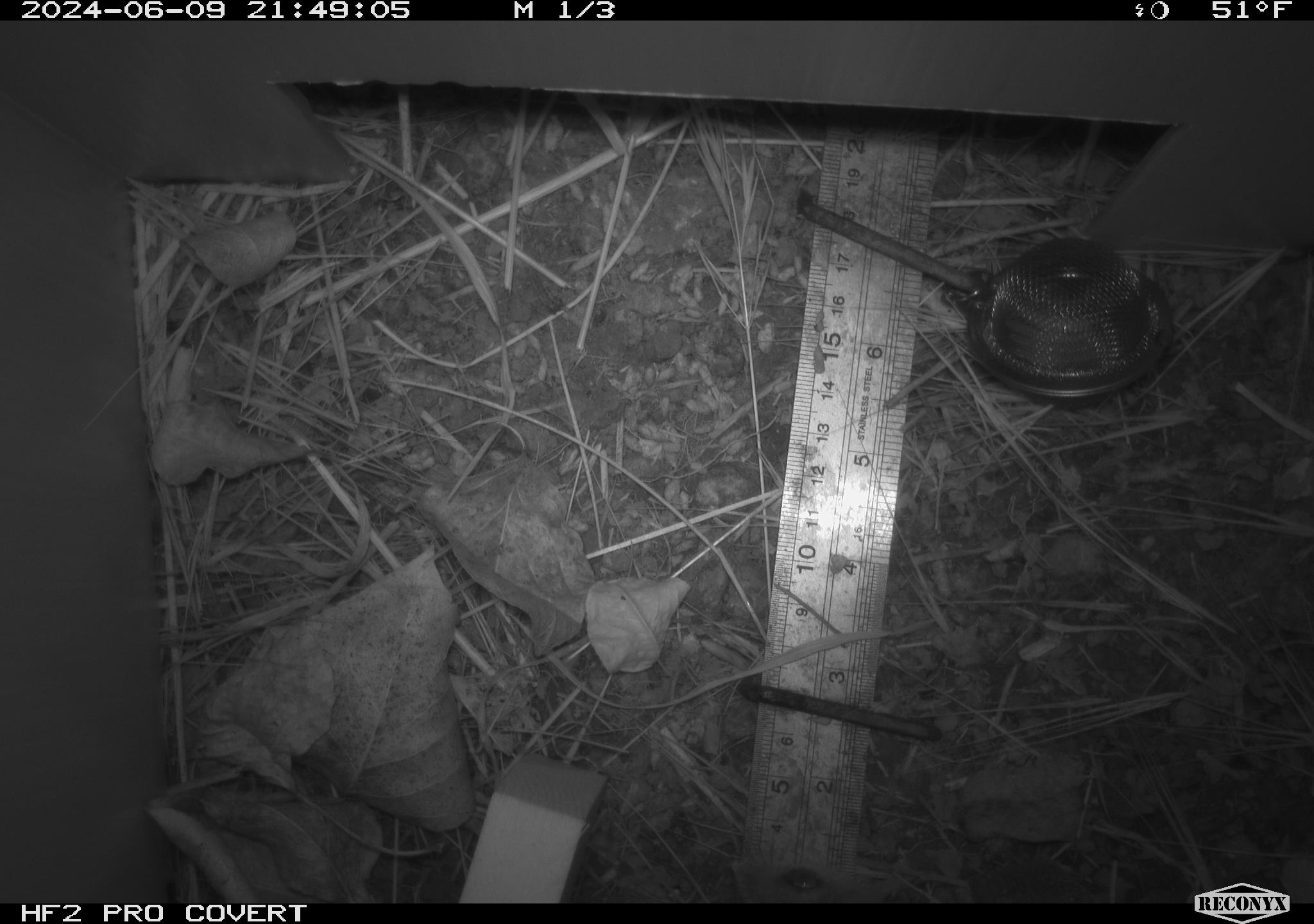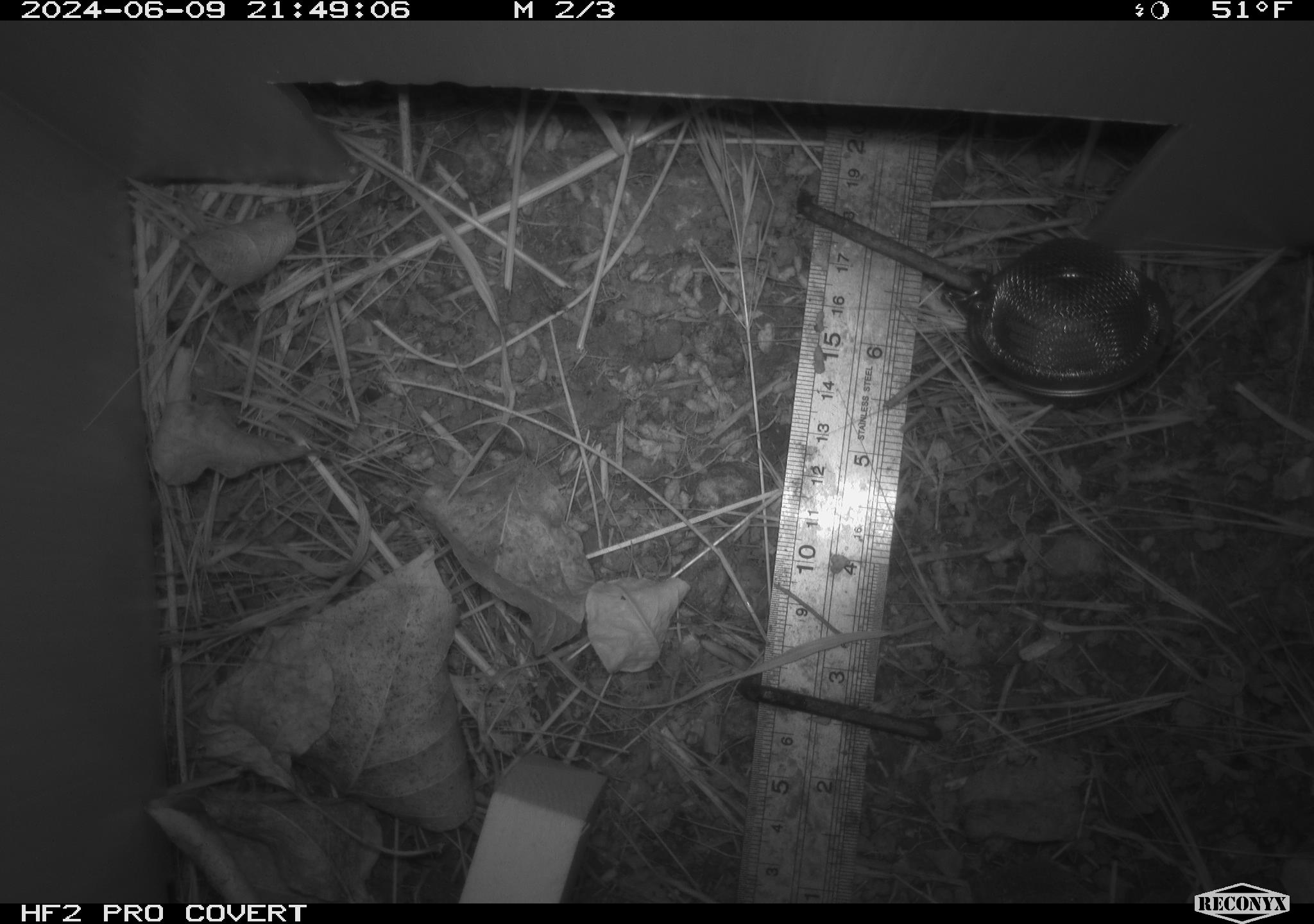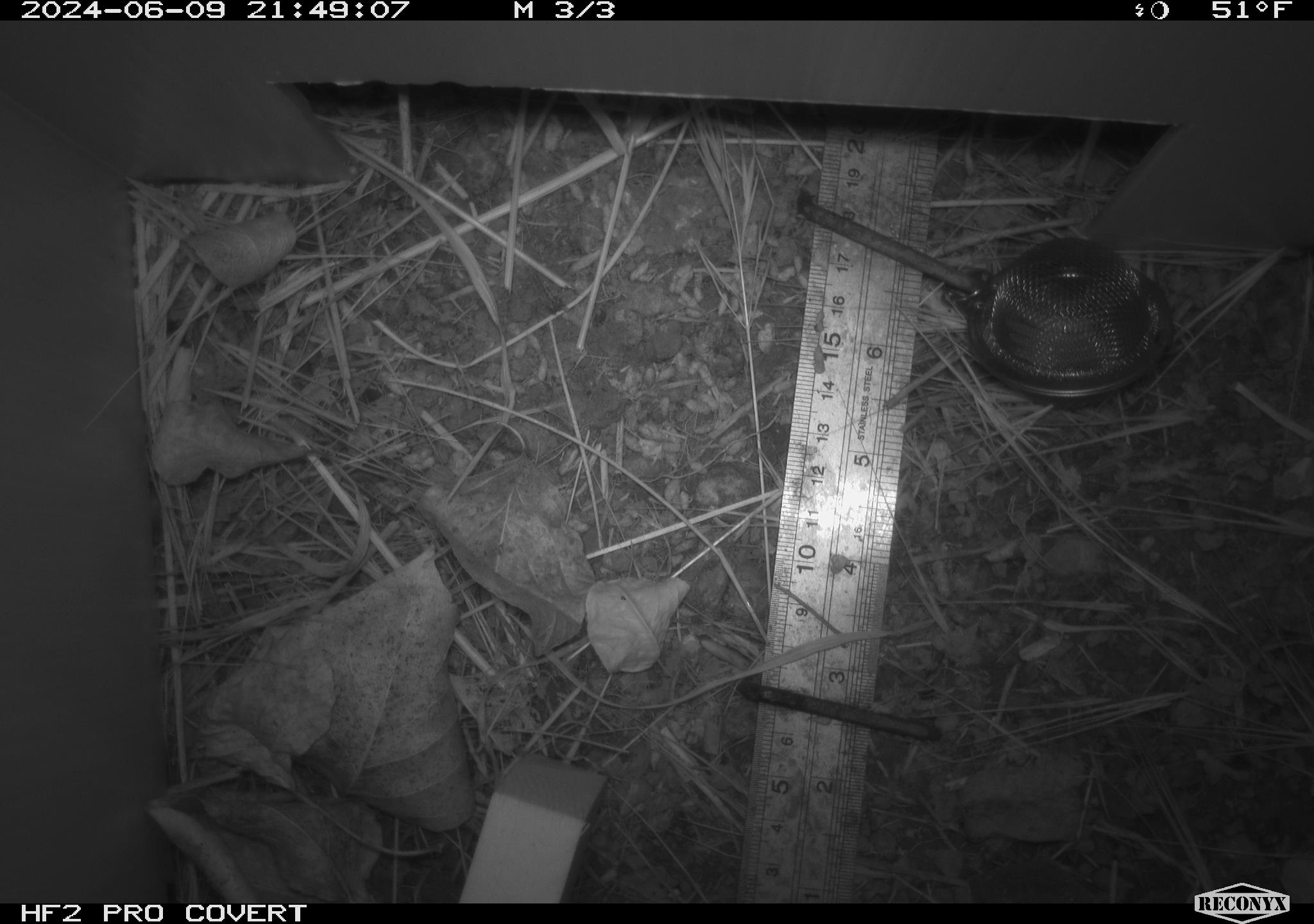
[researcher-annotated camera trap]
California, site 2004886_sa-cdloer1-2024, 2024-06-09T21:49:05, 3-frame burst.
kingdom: Animalia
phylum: Chordata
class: Mammalia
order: Rodentia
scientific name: Rodentia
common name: rodent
Rodent (Rodentia).